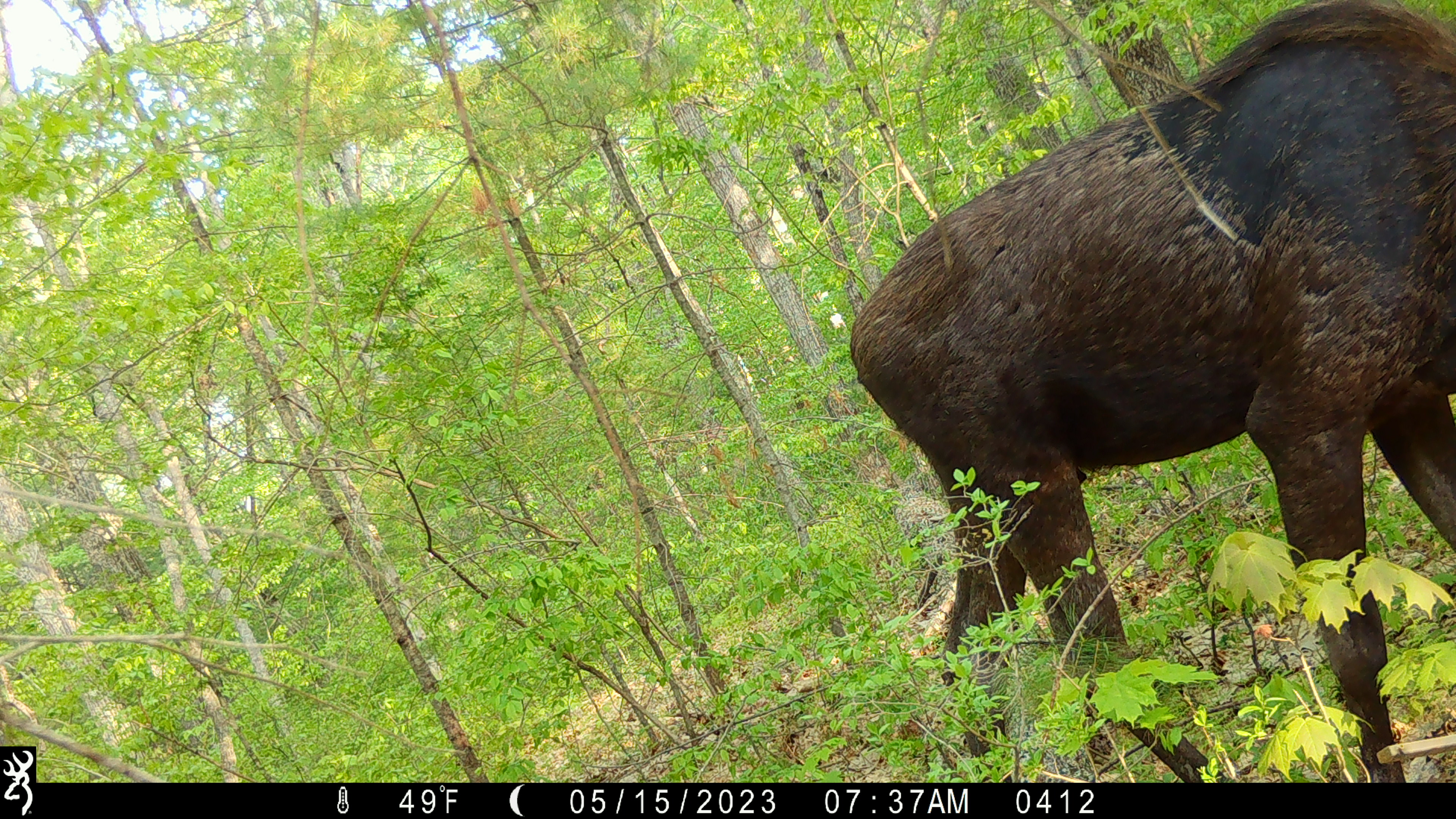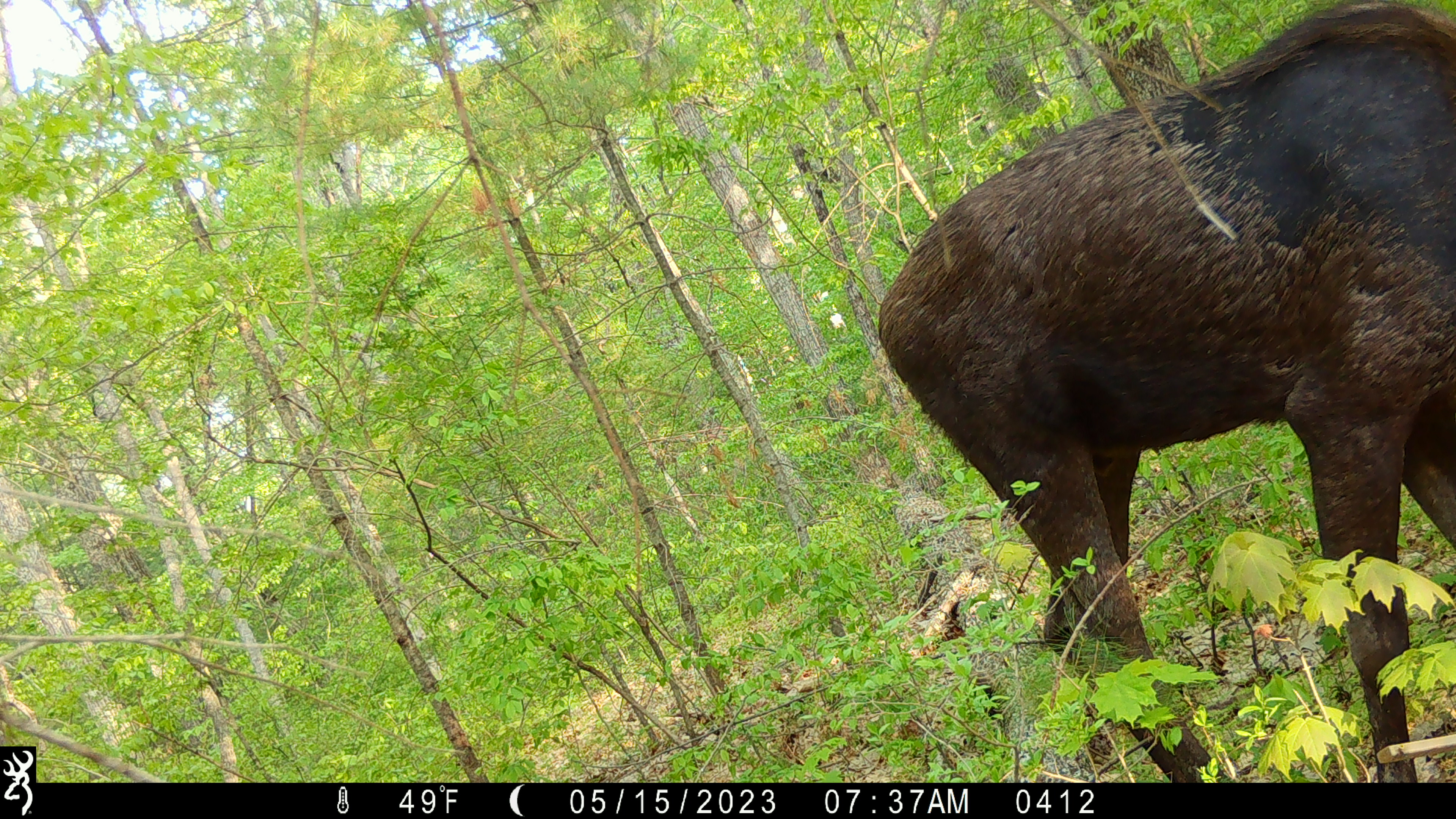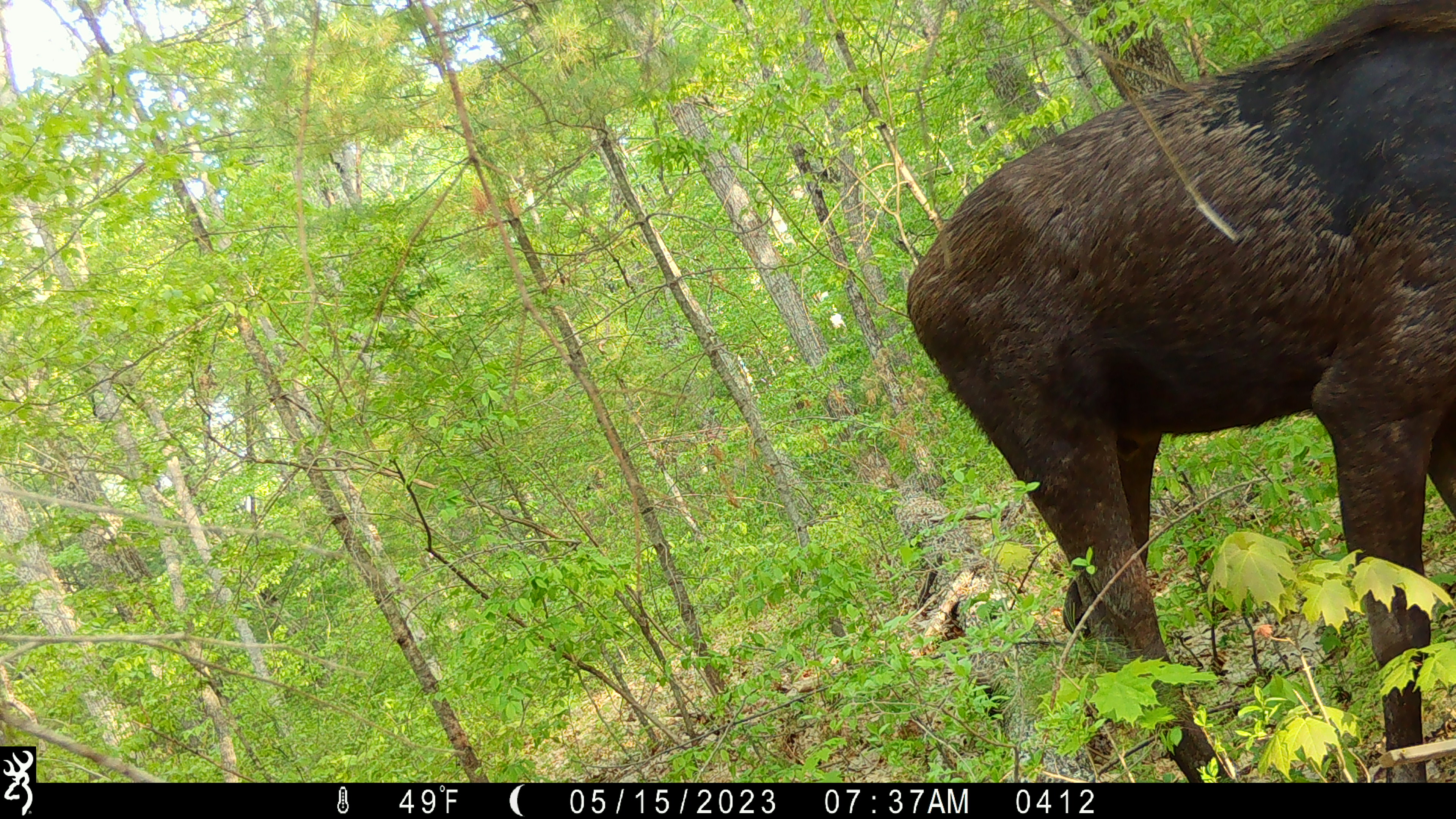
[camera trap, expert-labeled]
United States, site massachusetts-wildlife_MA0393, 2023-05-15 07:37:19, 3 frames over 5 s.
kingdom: Animalia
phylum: Chordata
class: Mammalia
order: Artiodactyla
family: Cervidae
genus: Alces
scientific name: Alces alces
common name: moose